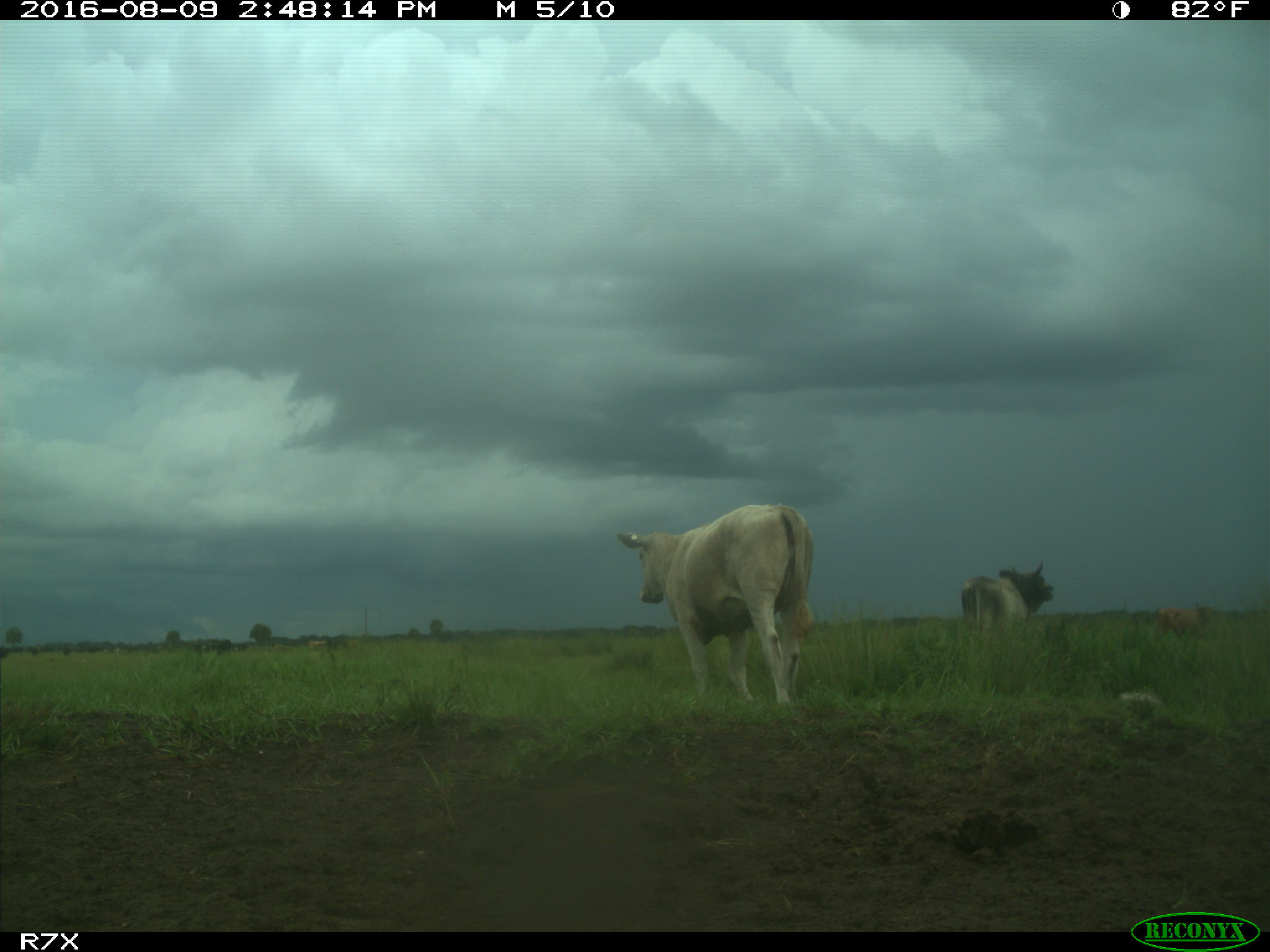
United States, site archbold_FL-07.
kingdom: Animalia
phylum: Chordata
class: Mammalia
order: Artiodactyla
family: Bovidae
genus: Bos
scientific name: Bos taurus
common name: domestic cow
Bos taurus (domestic cow).